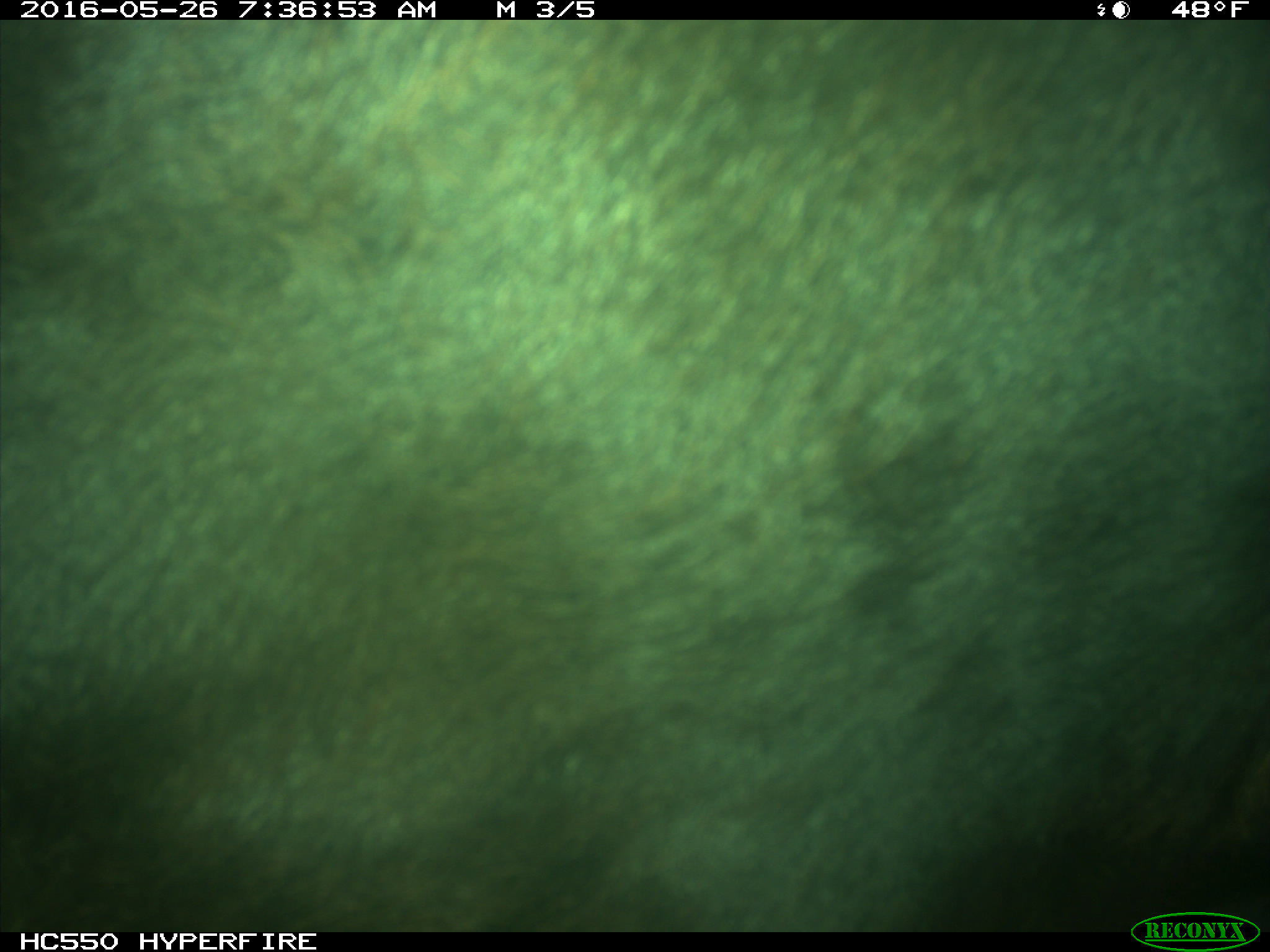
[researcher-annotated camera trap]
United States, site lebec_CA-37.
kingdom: Animalia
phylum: Chordata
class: Mammalia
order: Artiodactyla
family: Bovidae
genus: Bos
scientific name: Bos taurus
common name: domestic cow